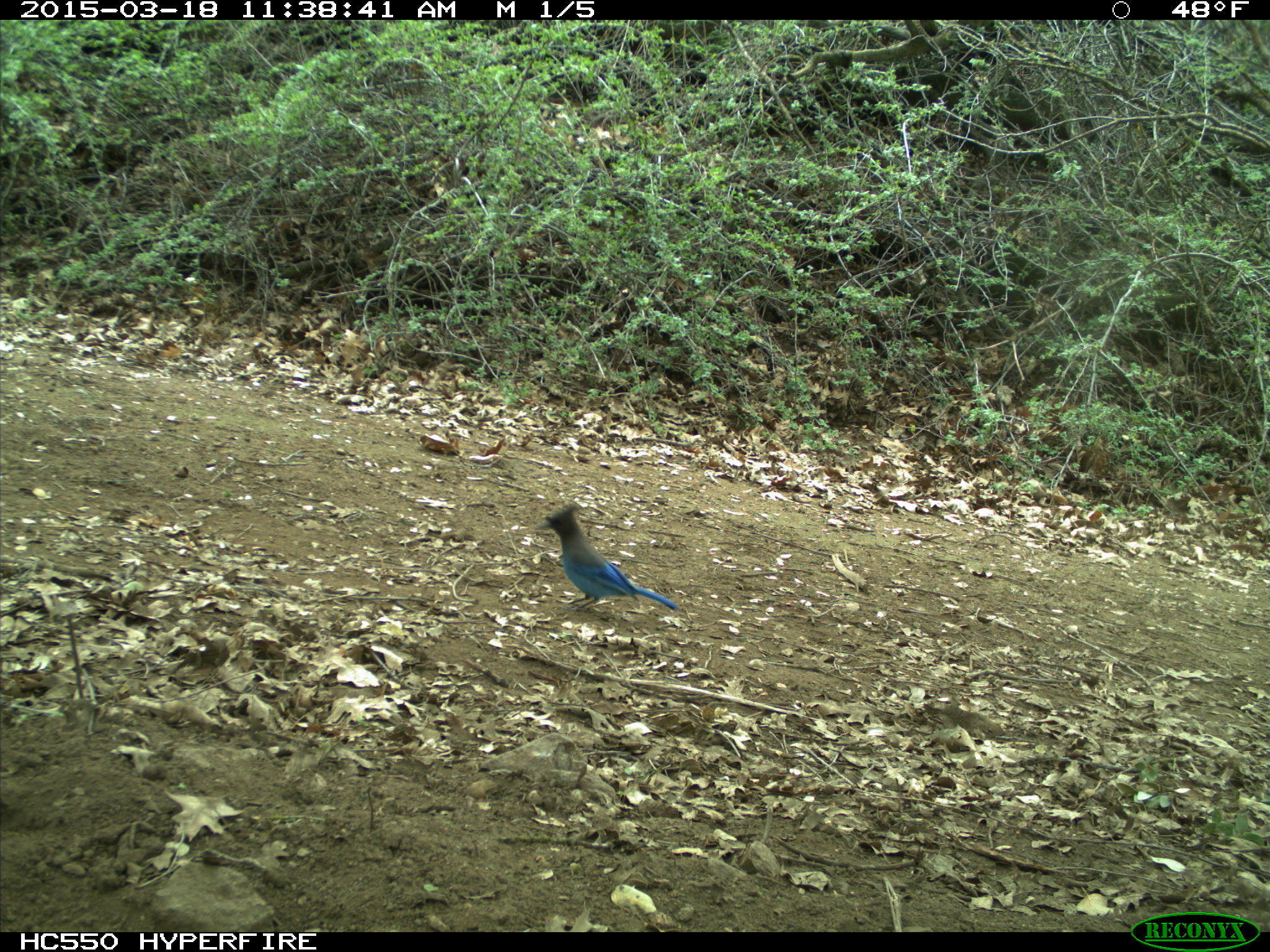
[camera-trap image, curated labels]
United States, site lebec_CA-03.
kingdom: Animalia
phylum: Chordata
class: Aves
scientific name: Aves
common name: birds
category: unidentified bird